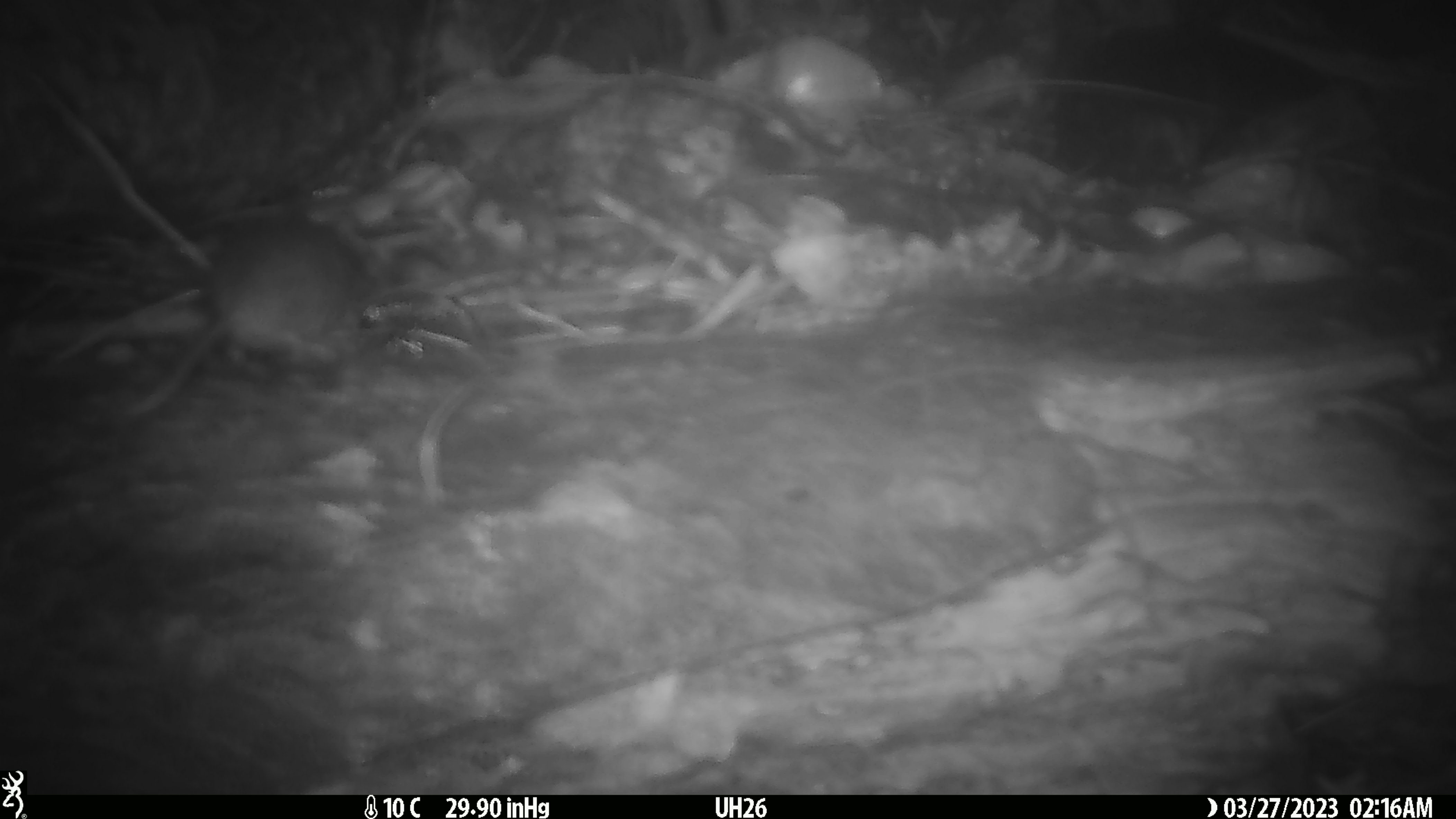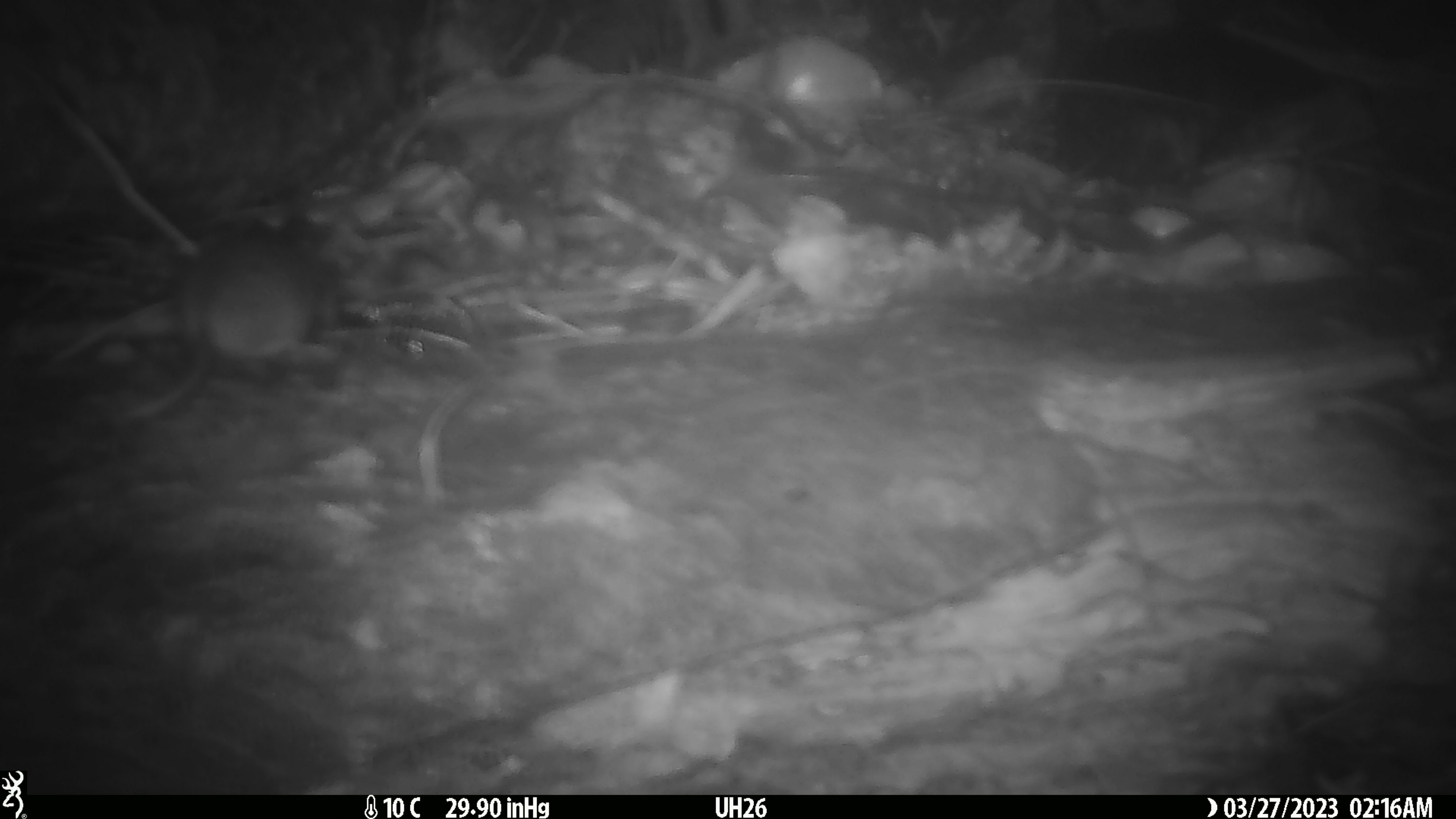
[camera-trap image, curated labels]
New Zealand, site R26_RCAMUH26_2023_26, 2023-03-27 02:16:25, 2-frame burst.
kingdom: Animalia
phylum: Chordata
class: Mammalia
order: Rodentia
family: Muridae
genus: Mus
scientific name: Mus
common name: mouse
Mouse (Mus).